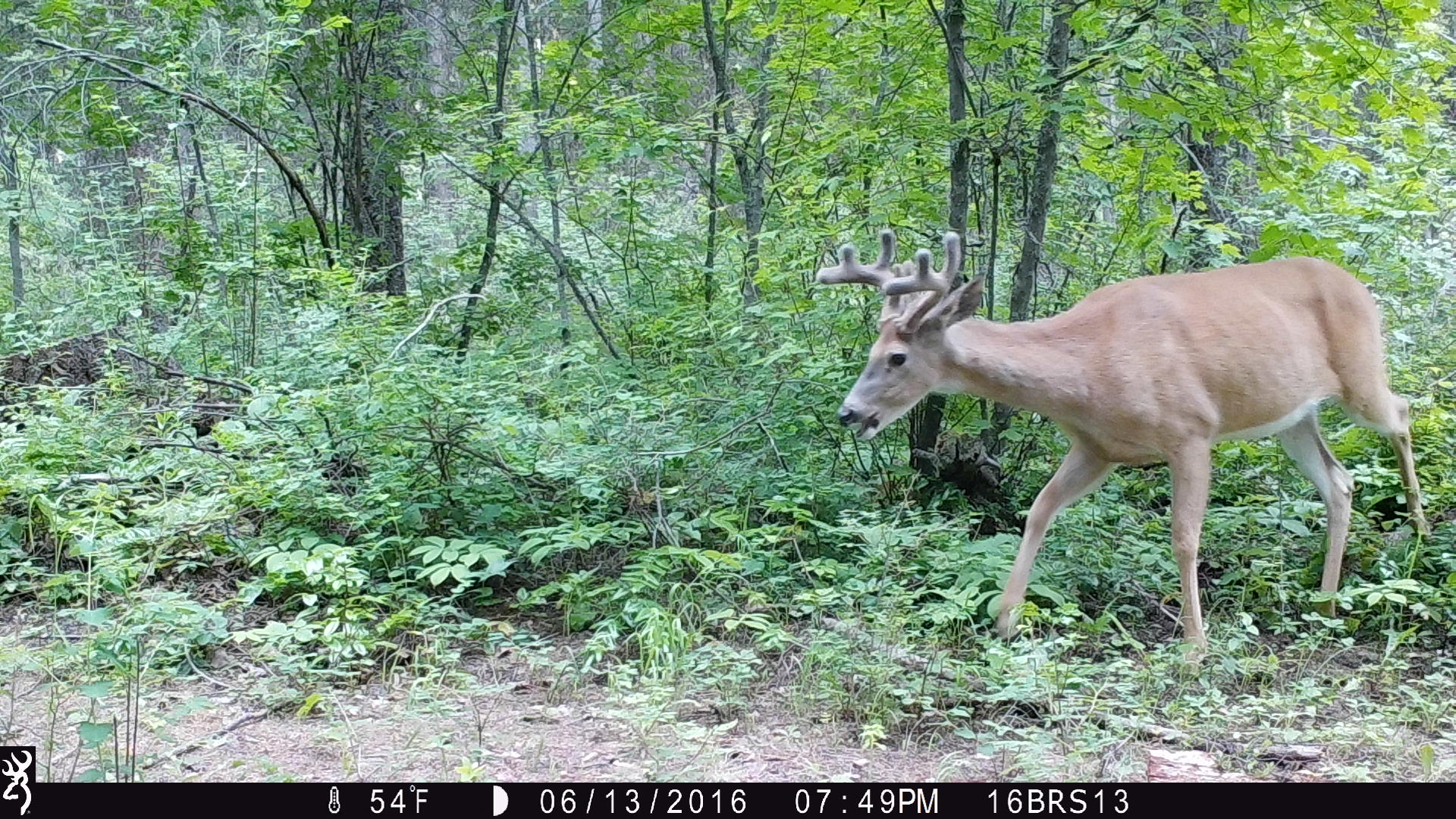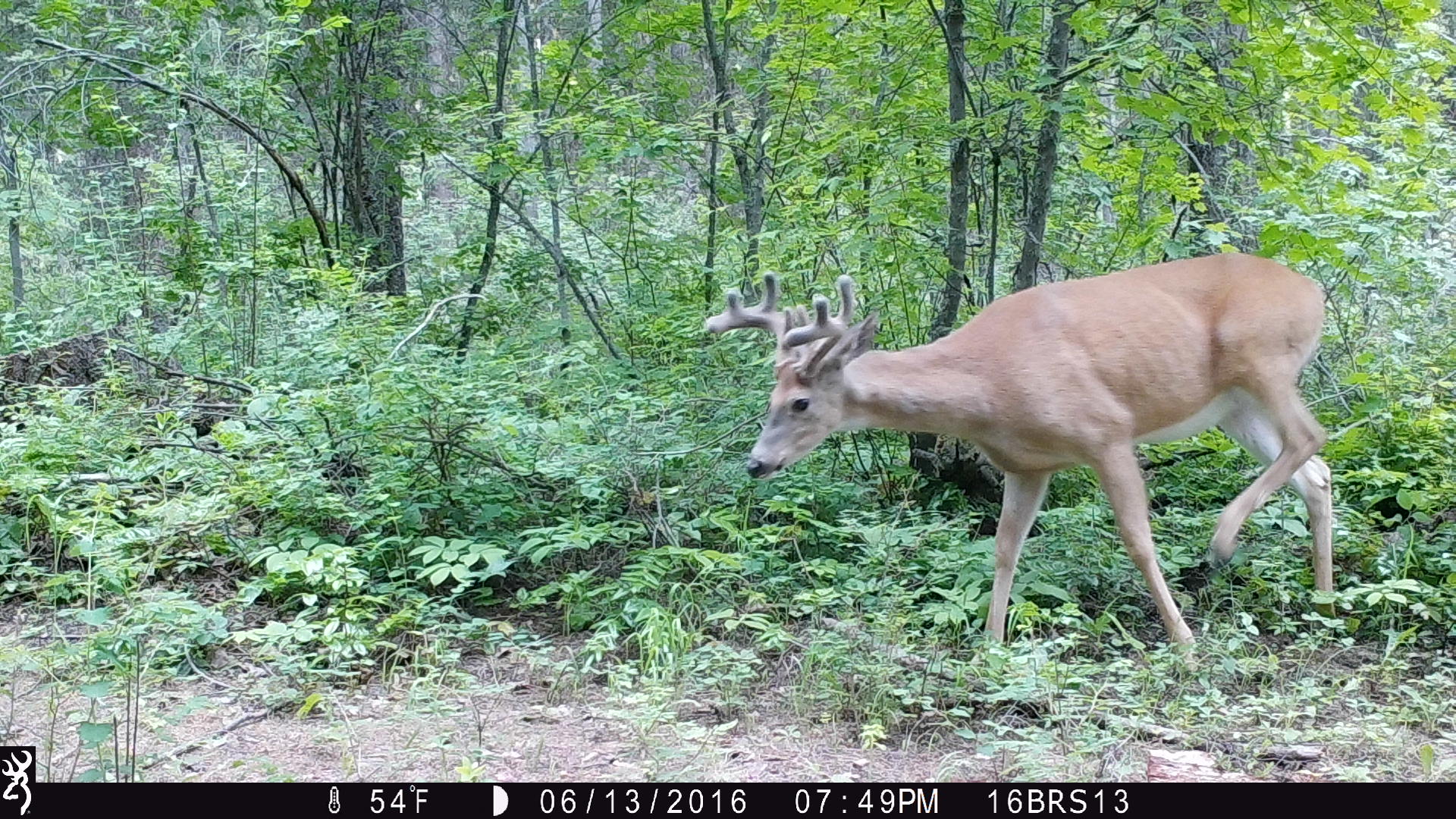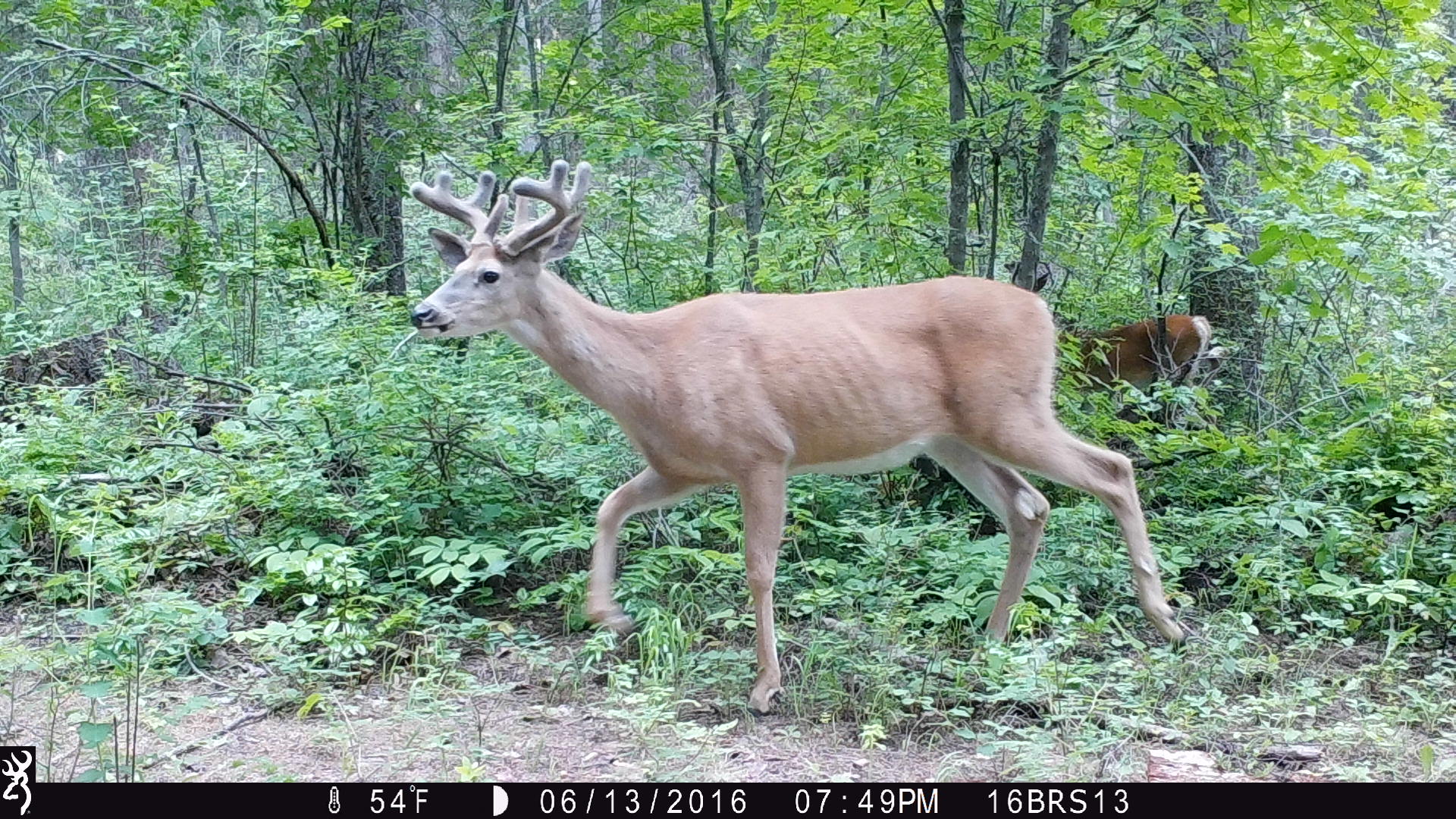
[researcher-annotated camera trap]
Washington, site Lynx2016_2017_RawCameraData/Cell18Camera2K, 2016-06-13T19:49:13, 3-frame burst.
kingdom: Animalia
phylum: Chordata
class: Mammalia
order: Artiodactyla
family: Cervidae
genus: Odocoileus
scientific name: Odocoileus virginianus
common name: white-tailed deer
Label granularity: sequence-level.